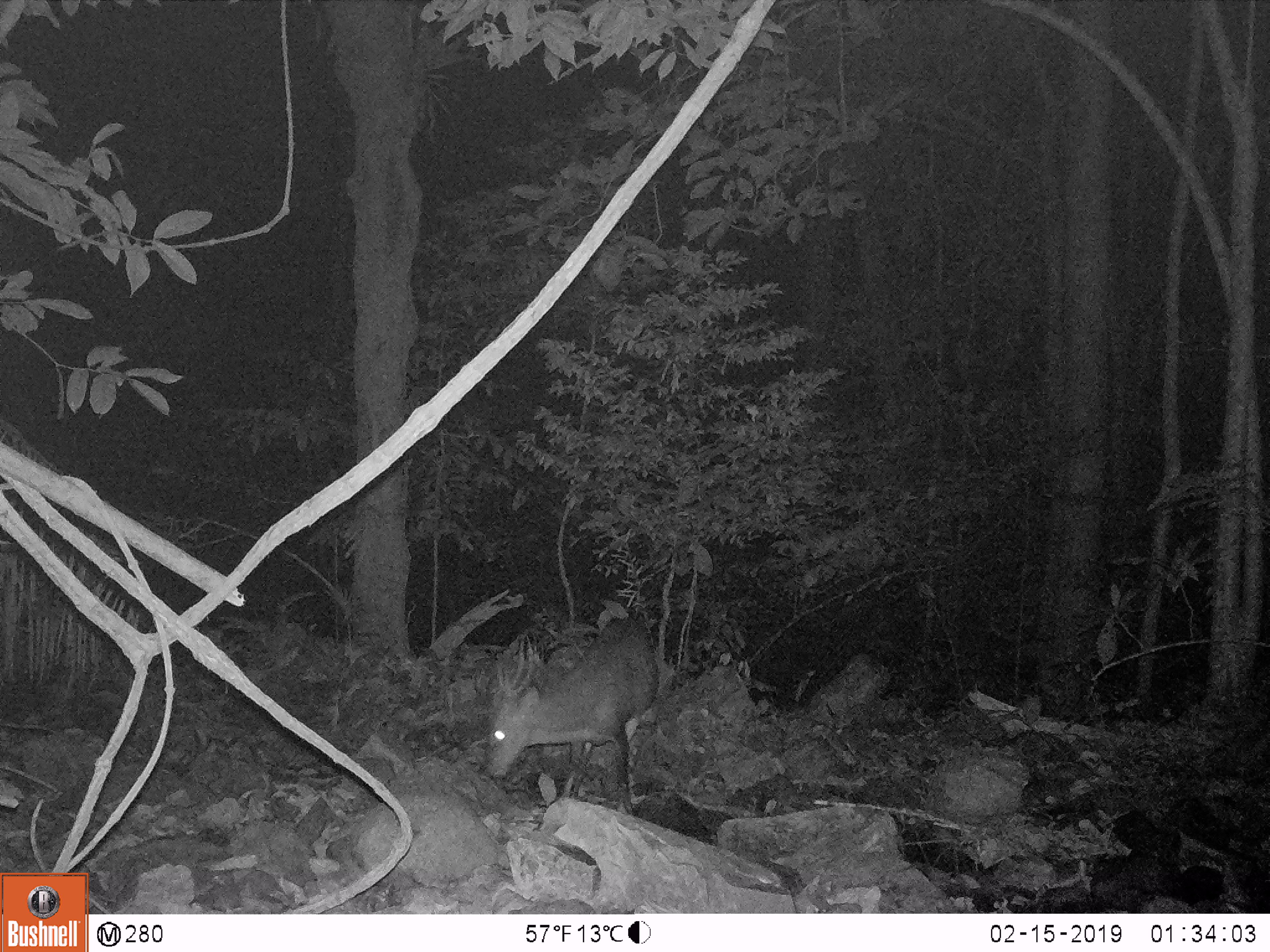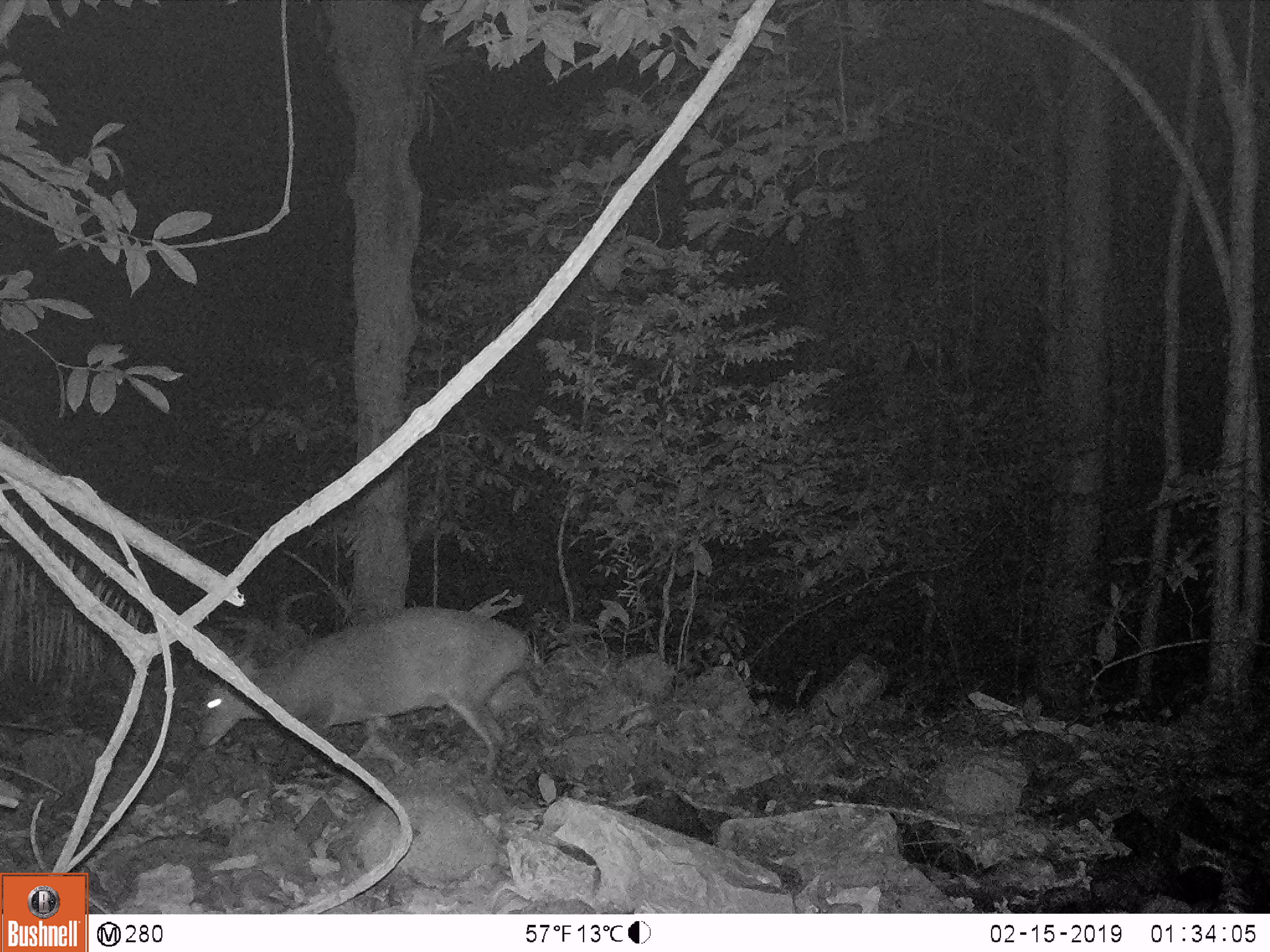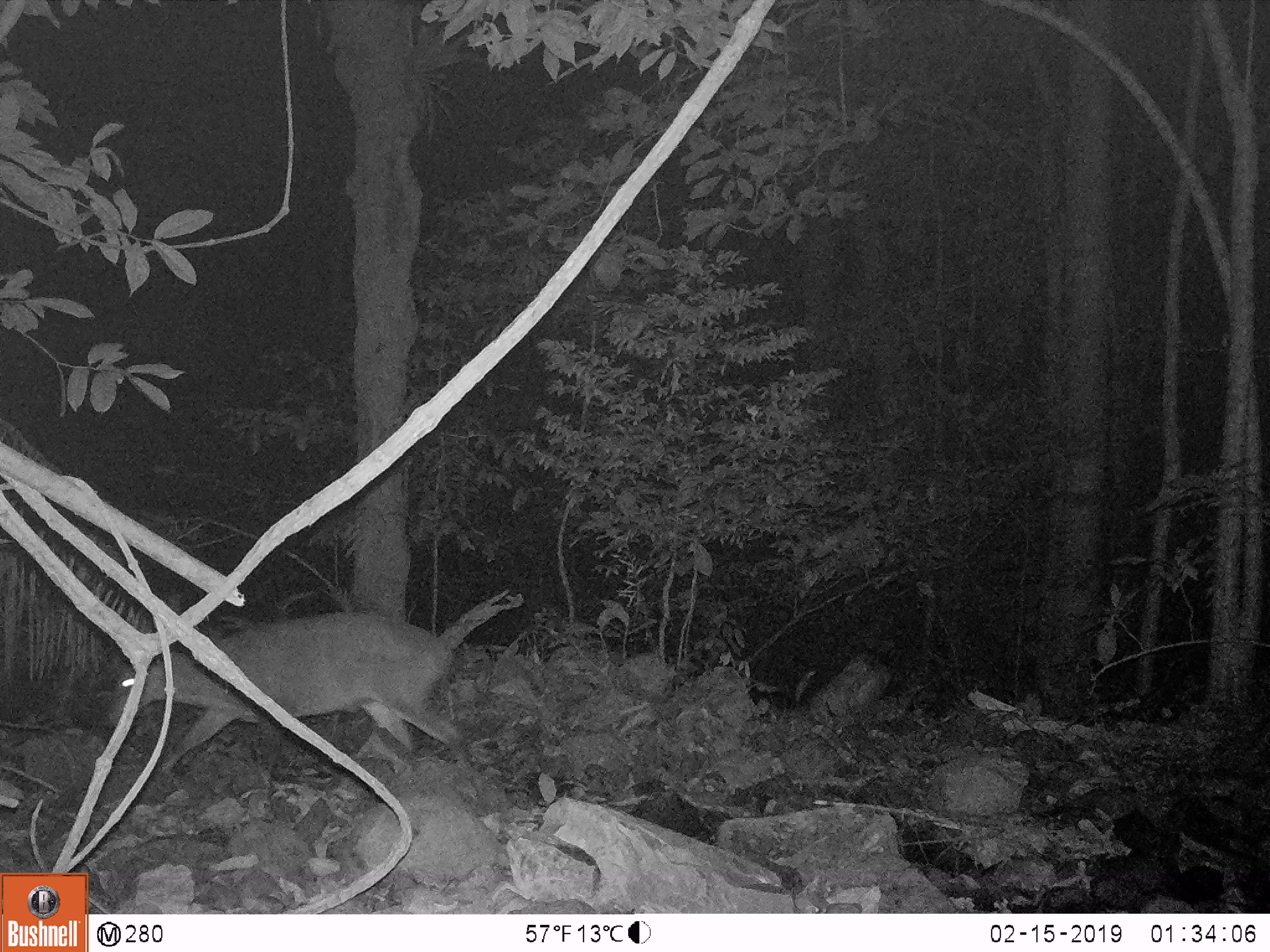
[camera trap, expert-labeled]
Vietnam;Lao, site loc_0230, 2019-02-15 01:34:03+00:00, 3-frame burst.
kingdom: Animalia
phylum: Chordata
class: Mammalia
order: Artiodactyla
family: Cervidae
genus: Muntiacus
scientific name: Muntiacus vuquangensis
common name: large-antlered muntjac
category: large antlered muntjac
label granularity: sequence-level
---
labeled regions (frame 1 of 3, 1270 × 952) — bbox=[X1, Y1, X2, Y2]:
large antlered muntjac: bbox=[483, 617, 659, 813]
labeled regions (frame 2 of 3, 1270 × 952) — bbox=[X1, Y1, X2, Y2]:
large antlered muntjac: bbox=[196, 606, 526, 778]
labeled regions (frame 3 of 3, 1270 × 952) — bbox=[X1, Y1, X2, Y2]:
large antlered muntjac: bbox=[105, 609, 472, 773]